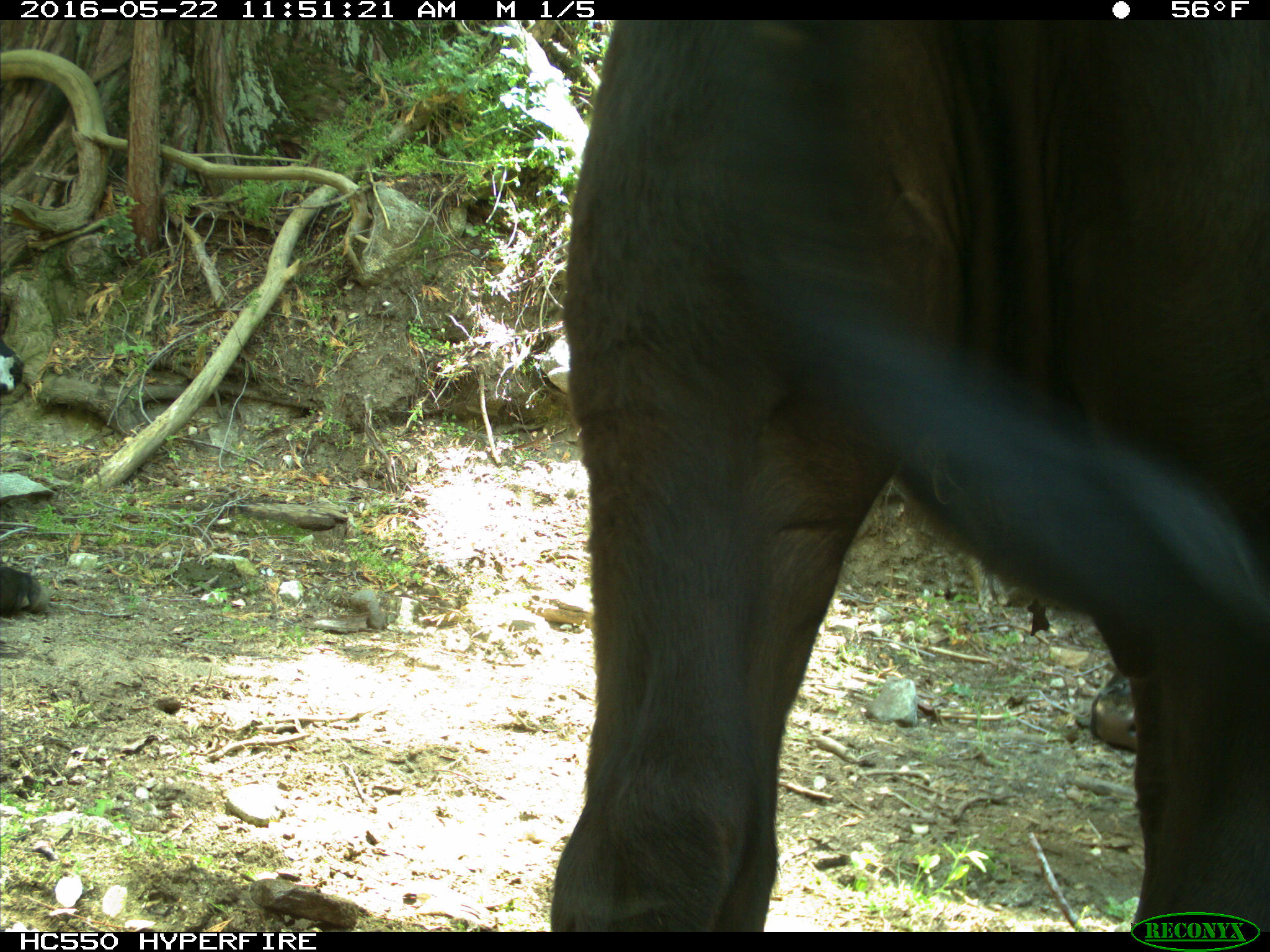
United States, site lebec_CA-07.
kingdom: Animalia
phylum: Chordata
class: Mammalia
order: Artiodactyla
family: Bovidae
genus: Bos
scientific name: Bos taurus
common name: domestic cow